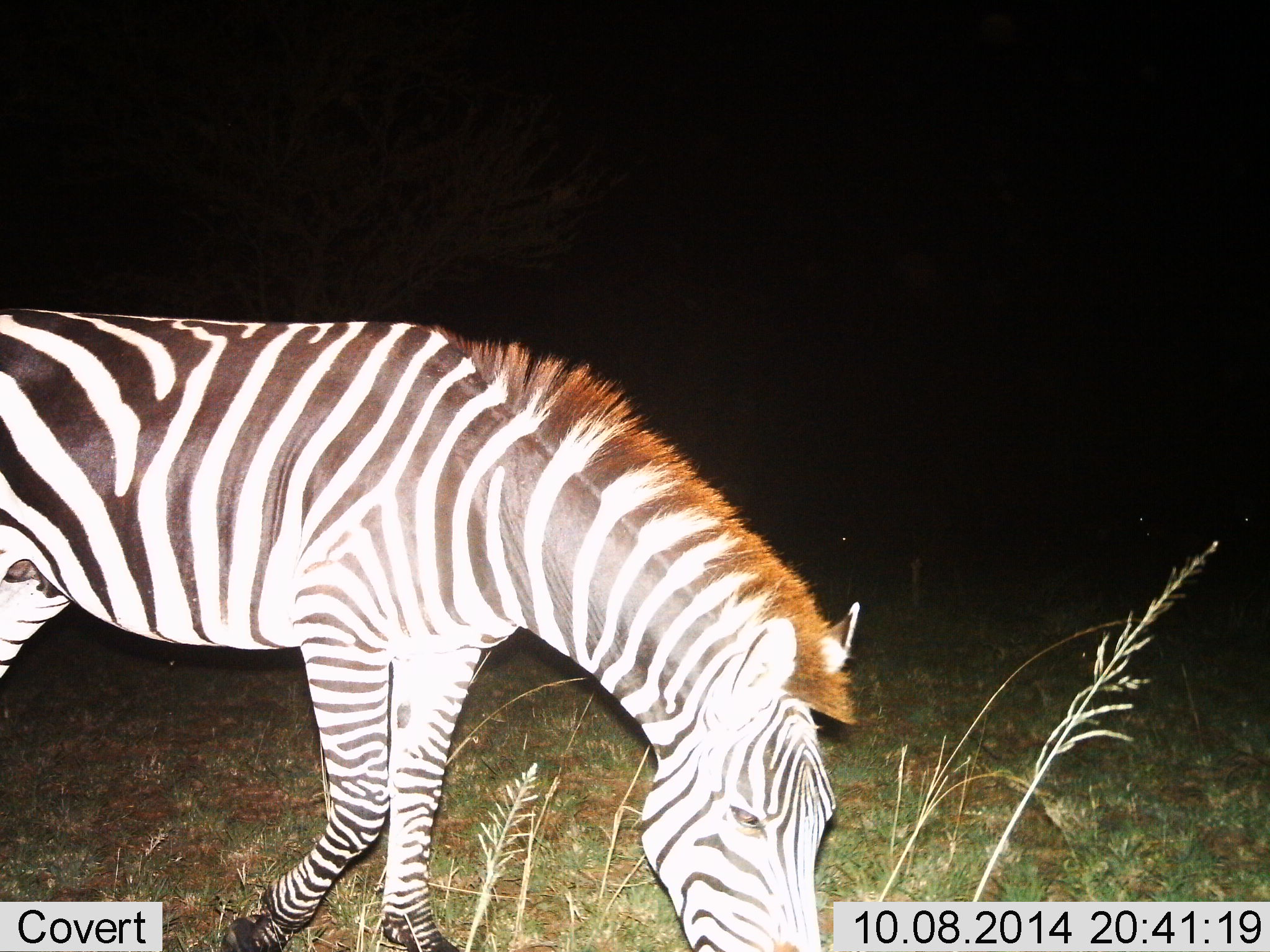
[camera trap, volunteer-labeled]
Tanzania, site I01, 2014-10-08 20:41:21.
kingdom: Animalia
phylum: Chordata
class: Mammalia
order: Perissodactyla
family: Equidae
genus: Equus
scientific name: Equus quagga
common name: plains zebra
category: zebra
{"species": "zebra (plains zebra) (Equus quagga)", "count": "1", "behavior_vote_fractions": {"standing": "10%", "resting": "0%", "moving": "20%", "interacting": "0%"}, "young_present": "0%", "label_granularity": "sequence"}